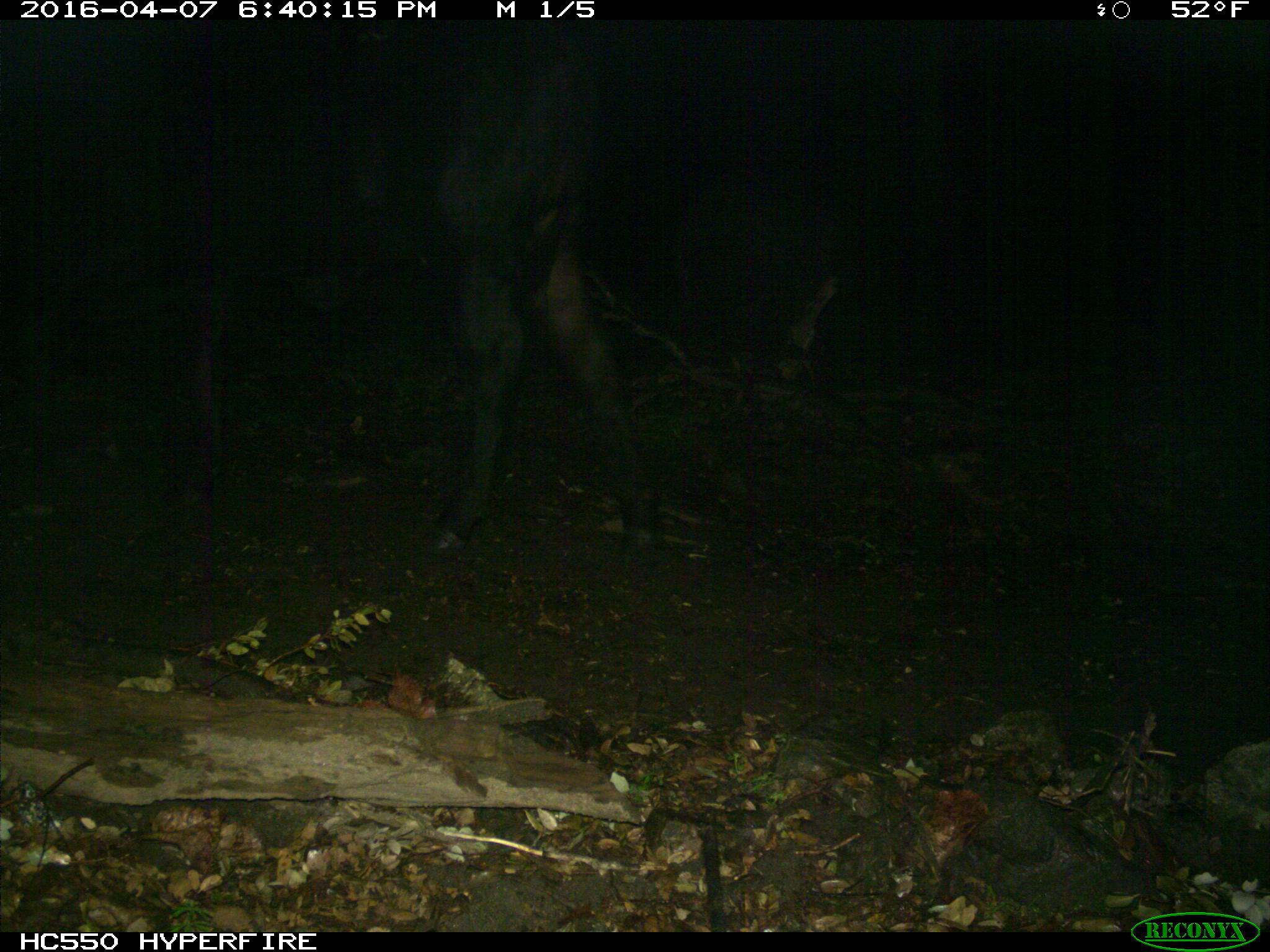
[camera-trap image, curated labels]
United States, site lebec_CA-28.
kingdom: Animalia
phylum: Chordata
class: Mammalia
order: Artiodactyla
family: Bovidae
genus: Bos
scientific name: Bos taurus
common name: domestic cow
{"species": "Bos taurus (domestic cow)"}